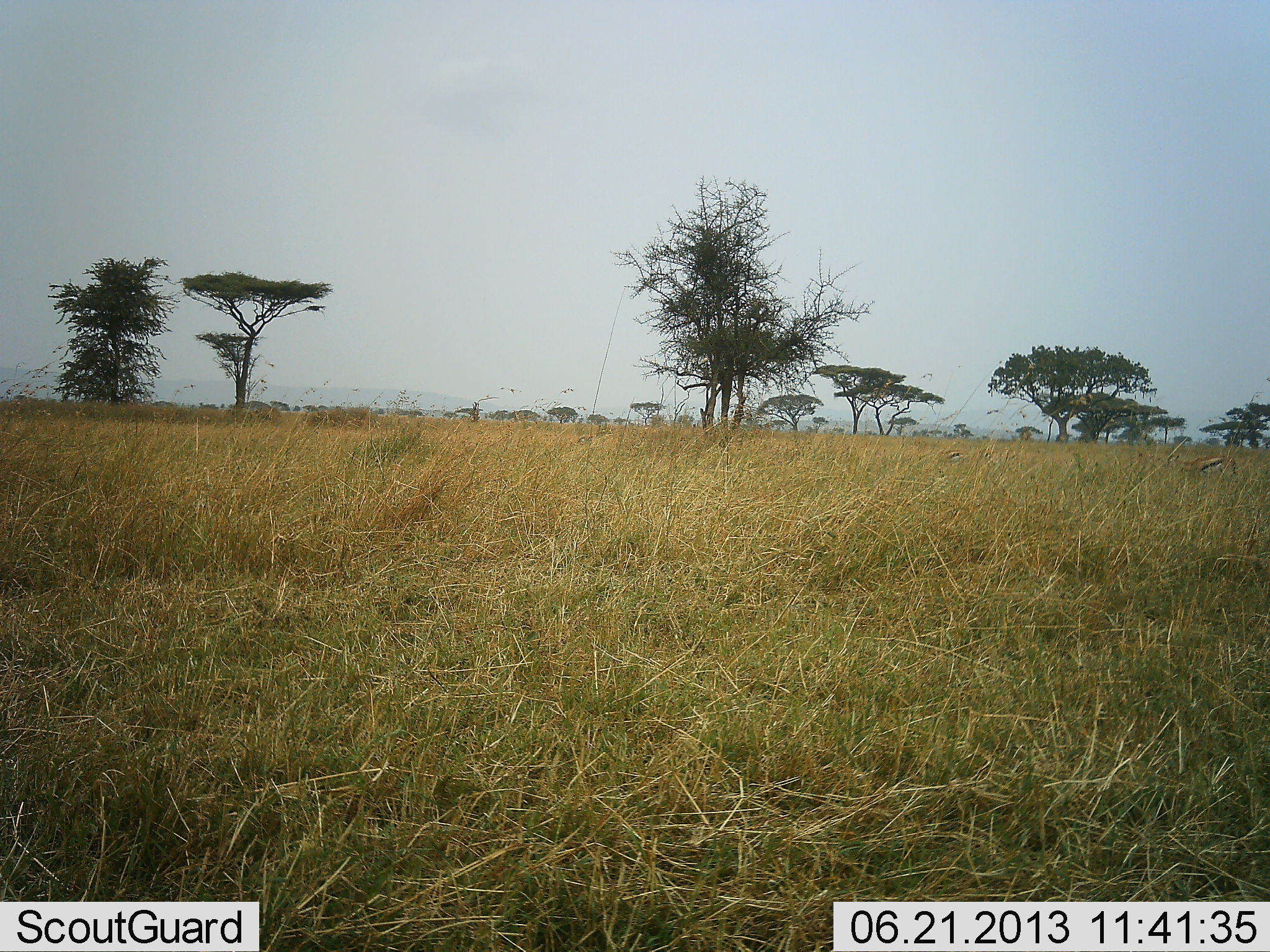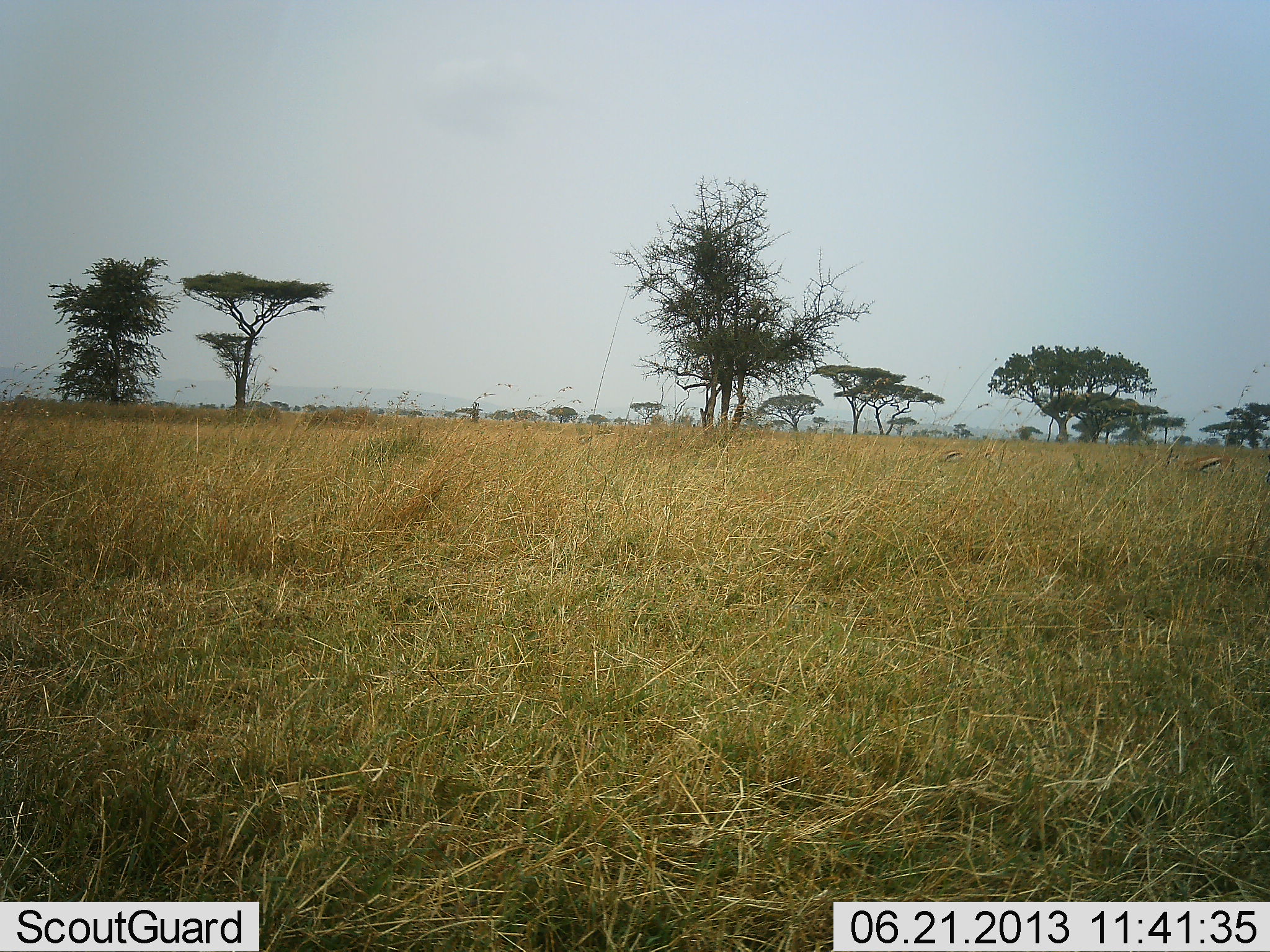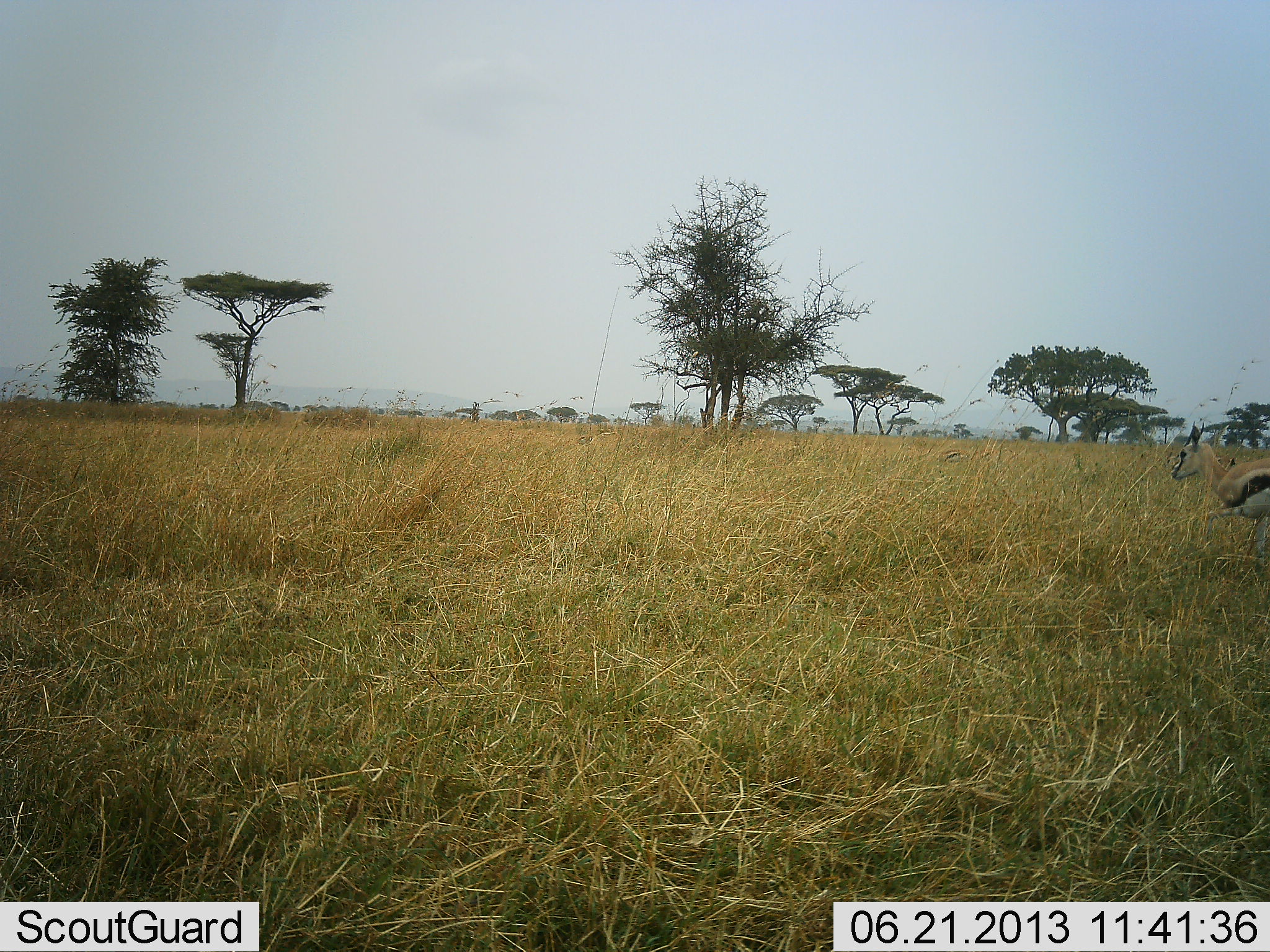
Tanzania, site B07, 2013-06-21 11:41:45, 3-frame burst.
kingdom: Animalia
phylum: Chordata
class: Mammalia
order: Artiodactyla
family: Bovidae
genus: Eudorcas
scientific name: Eudorcas thomsonii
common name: thomson's gazelle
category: gazellethomsons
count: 2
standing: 39%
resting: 6%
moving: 89%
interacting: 0%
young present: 0%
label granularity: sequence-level